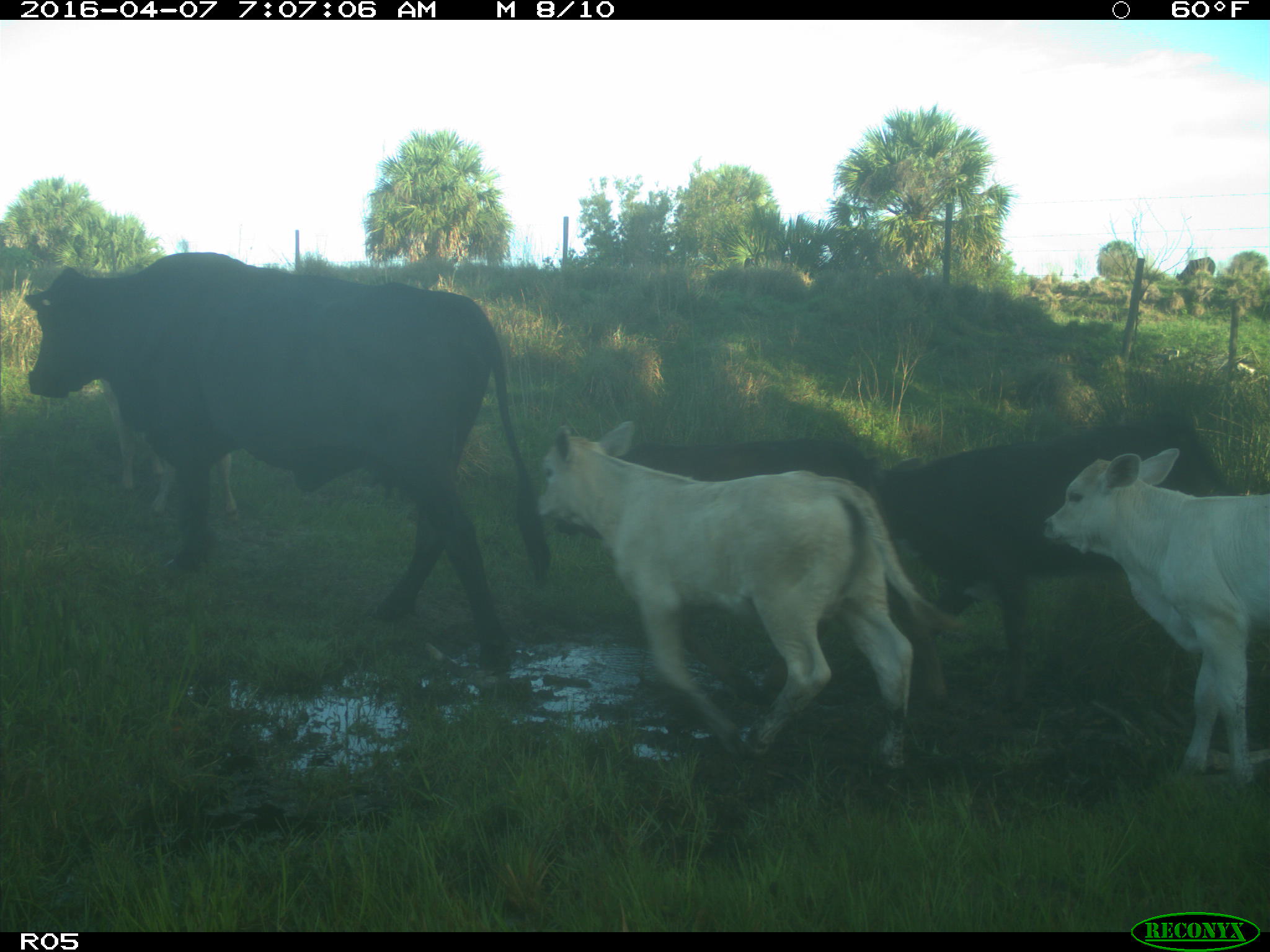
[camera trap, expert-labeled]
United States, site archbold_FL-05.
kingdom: Animalia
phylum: Chordata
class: Mammalia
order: Artiodactyla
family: Bovidae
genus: Bos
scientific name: Bos taurus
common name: domestic cow